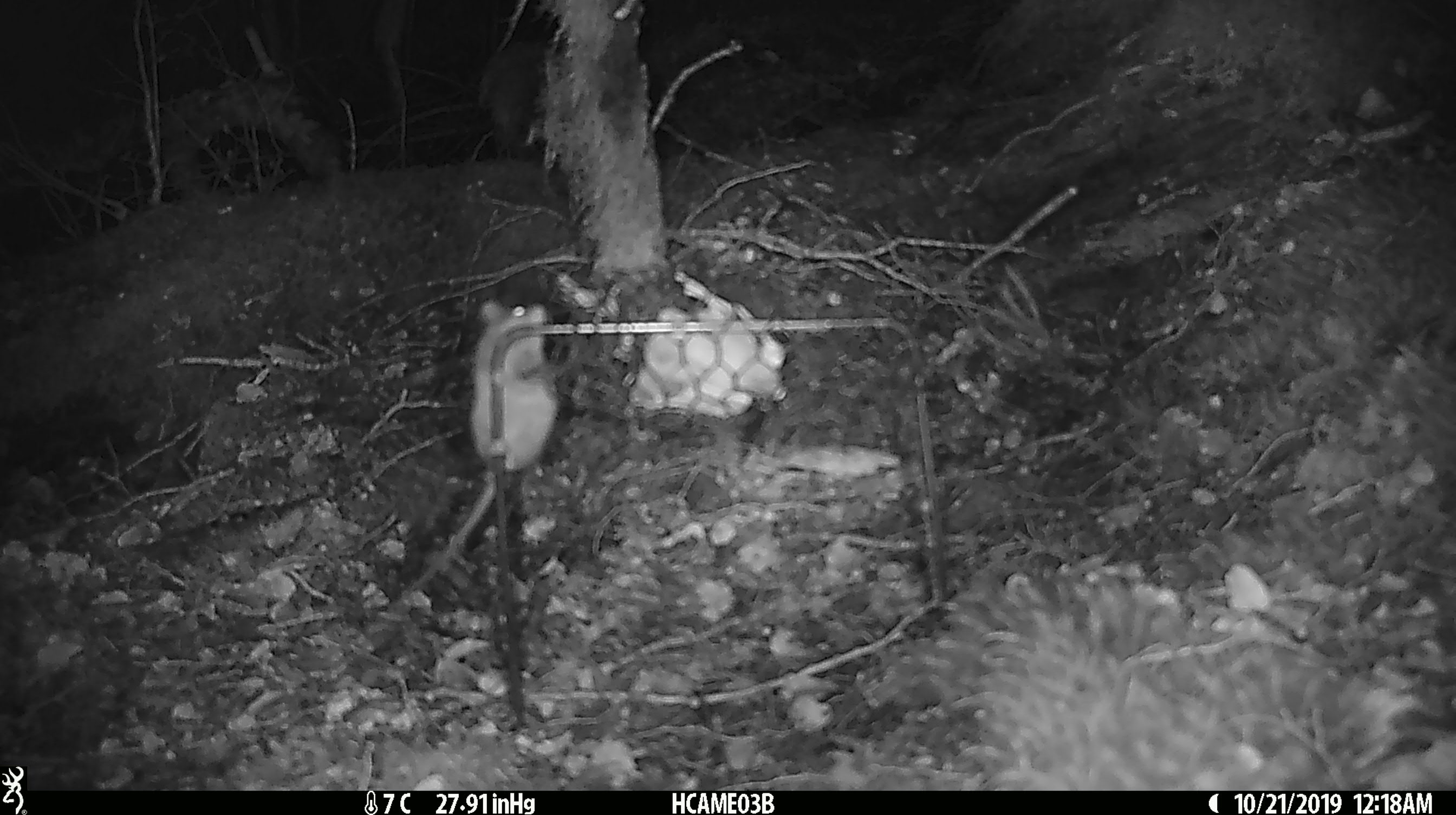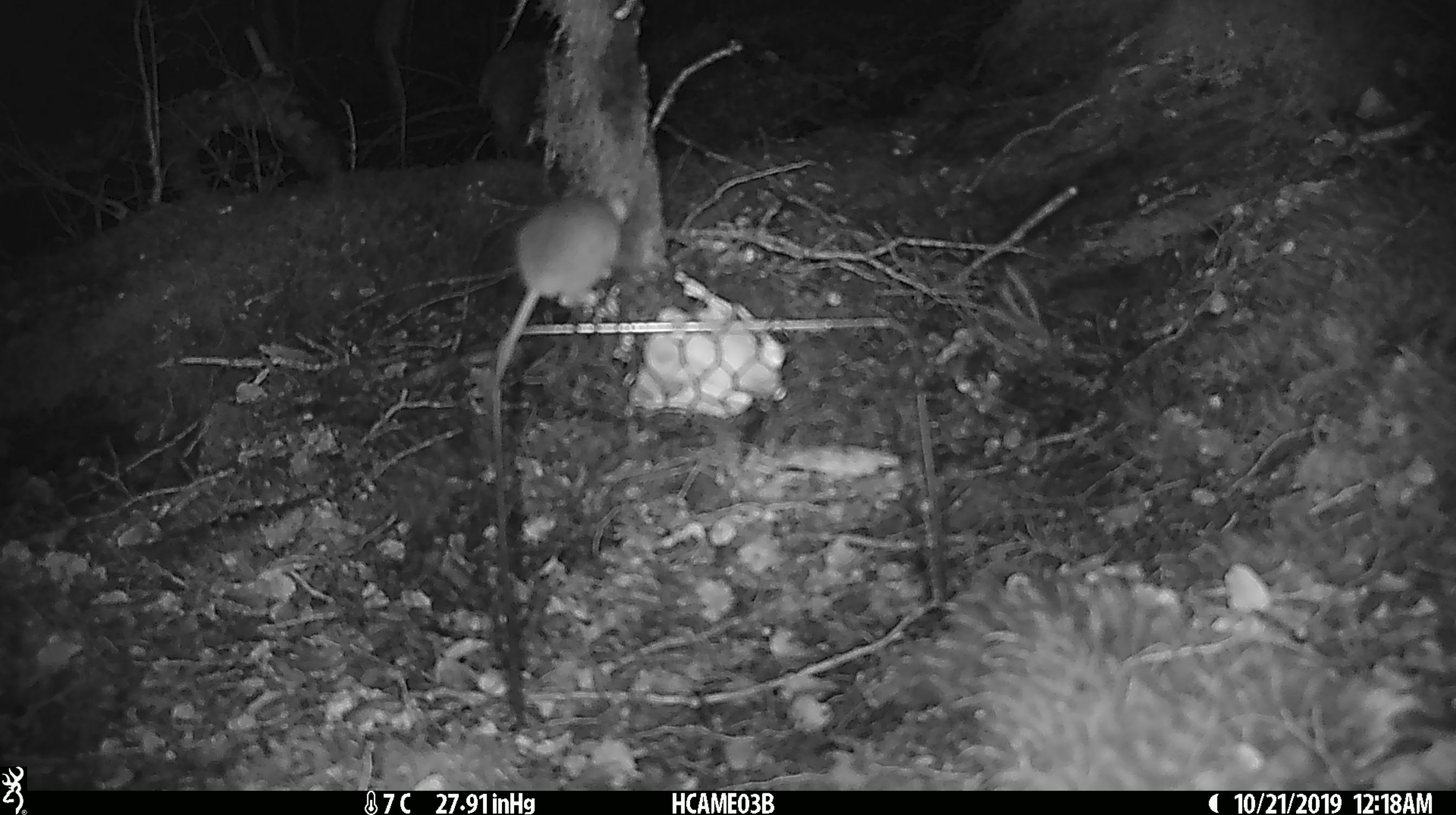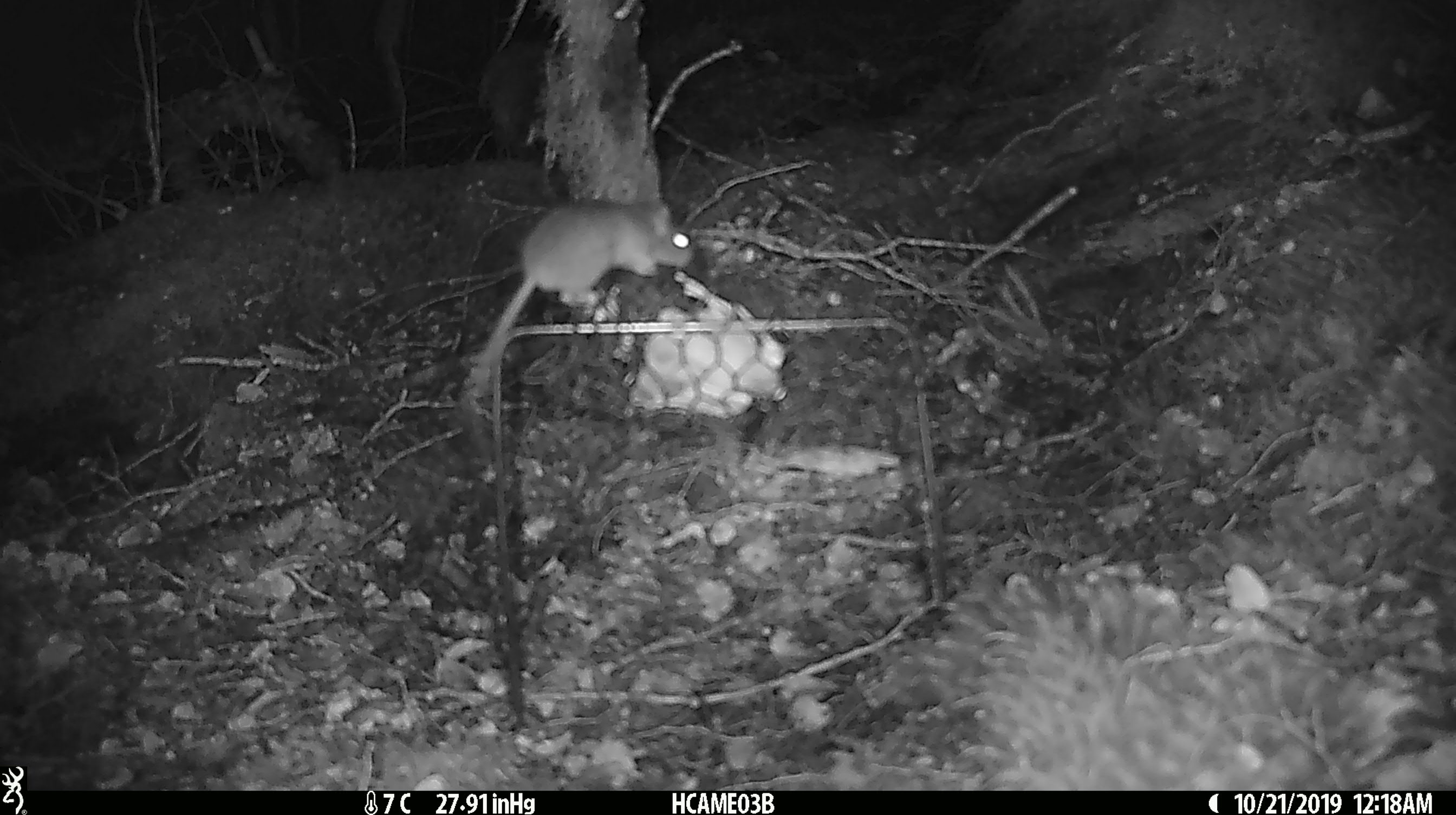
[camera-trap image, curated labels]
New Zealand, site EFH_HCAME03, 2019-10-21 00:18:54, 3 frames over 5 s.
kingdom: Animalia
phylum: Chordata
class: Mammalia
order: Rodentia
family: Muridae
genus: Mus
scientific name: Mus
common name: mouse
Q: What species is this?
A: Mouse (Mus).